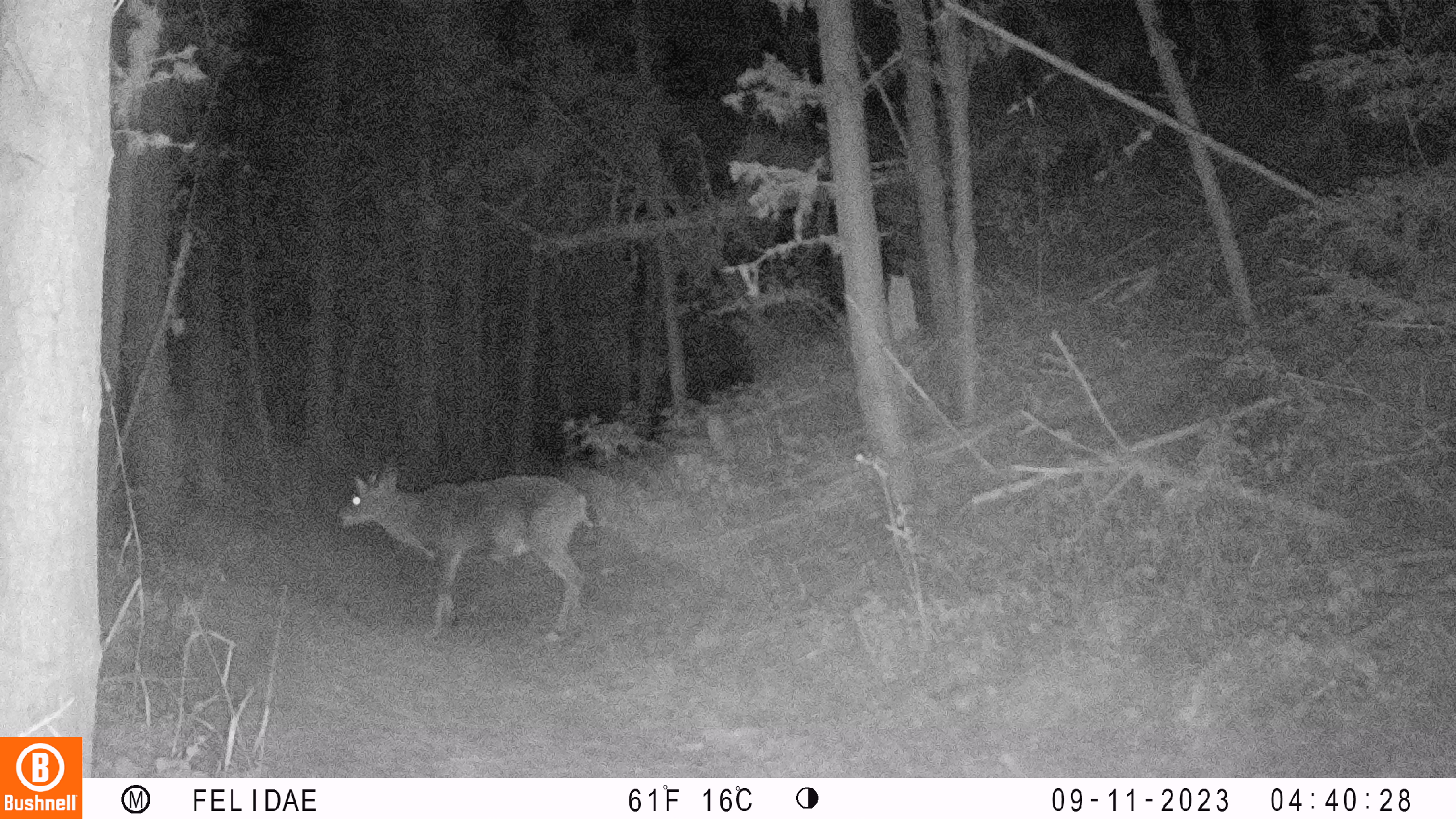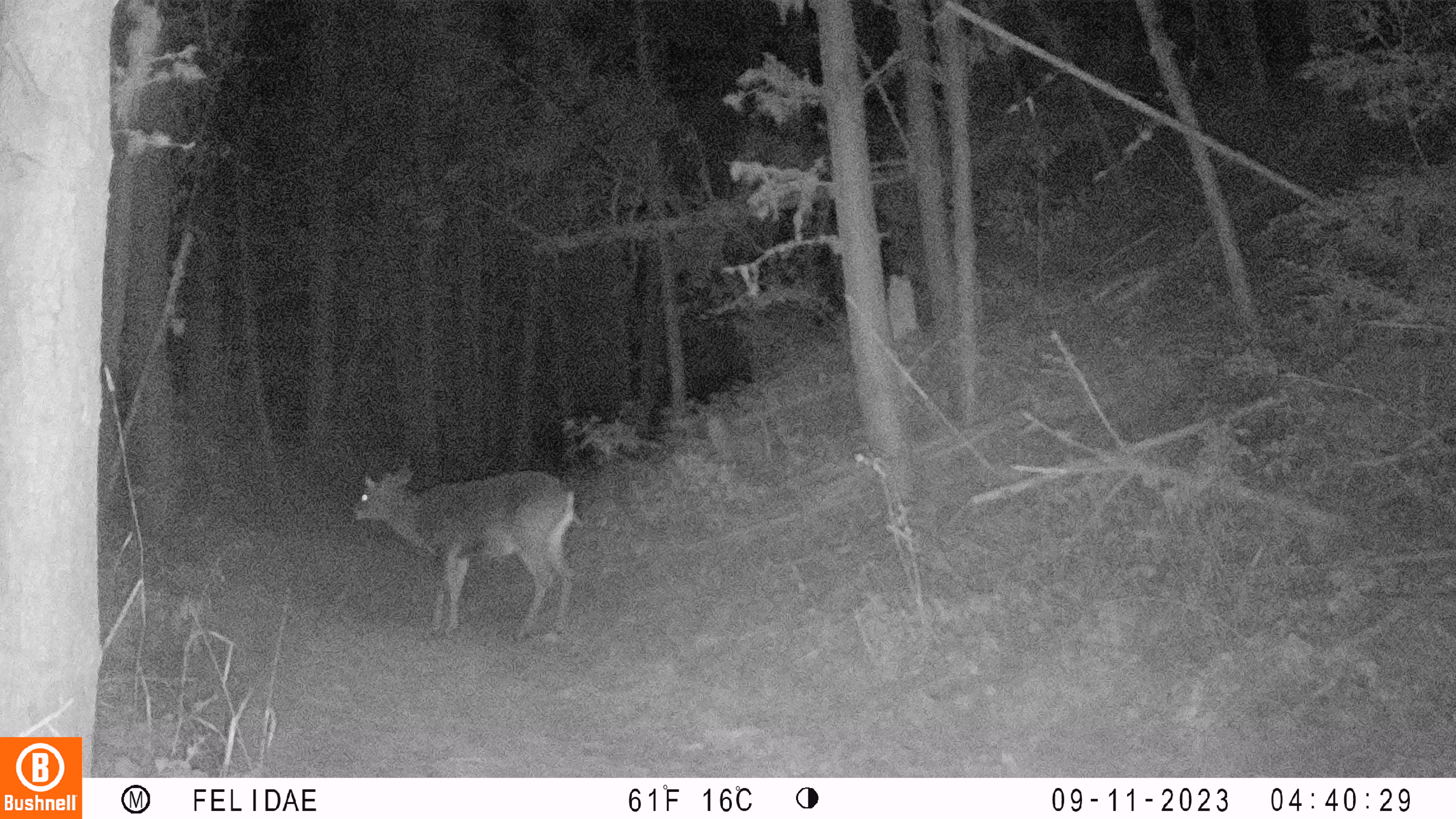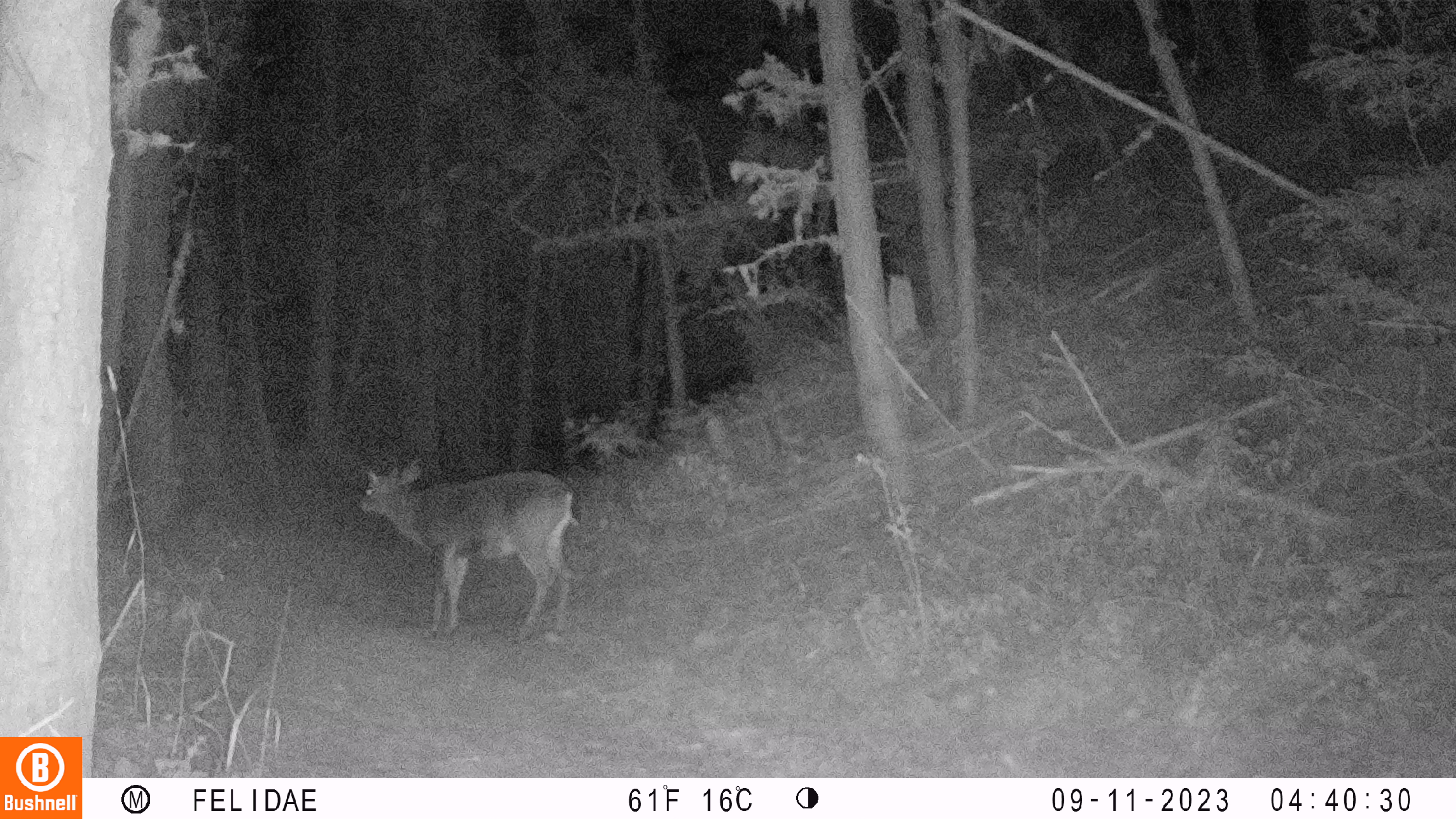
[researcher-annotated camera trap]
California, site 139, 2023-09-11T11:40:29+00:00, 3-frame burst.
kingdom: Animalia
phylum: Chordata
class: Mammalia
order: Artiodactyla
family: Cervidae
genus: Odocoileus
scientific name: Odocoileus hemionus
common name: mule deer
Mule deer (Odocoileus hemionus).